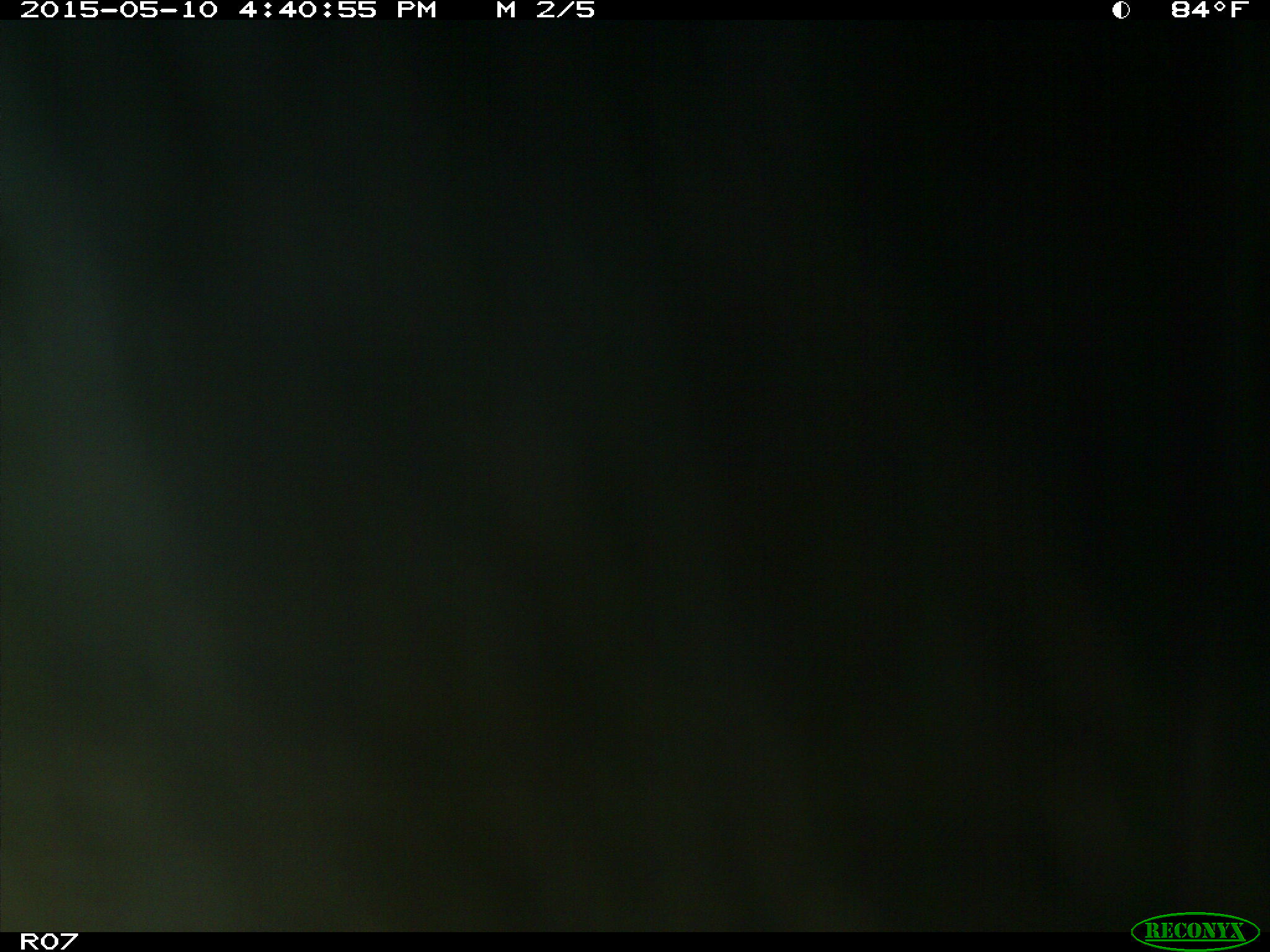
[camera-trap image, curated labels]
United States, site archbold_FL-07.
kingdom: Animalia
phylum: Chordata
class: Mammalia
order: Artiodactyla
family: Bovidae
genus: Bos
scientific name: Bos taurus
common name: domestic cow